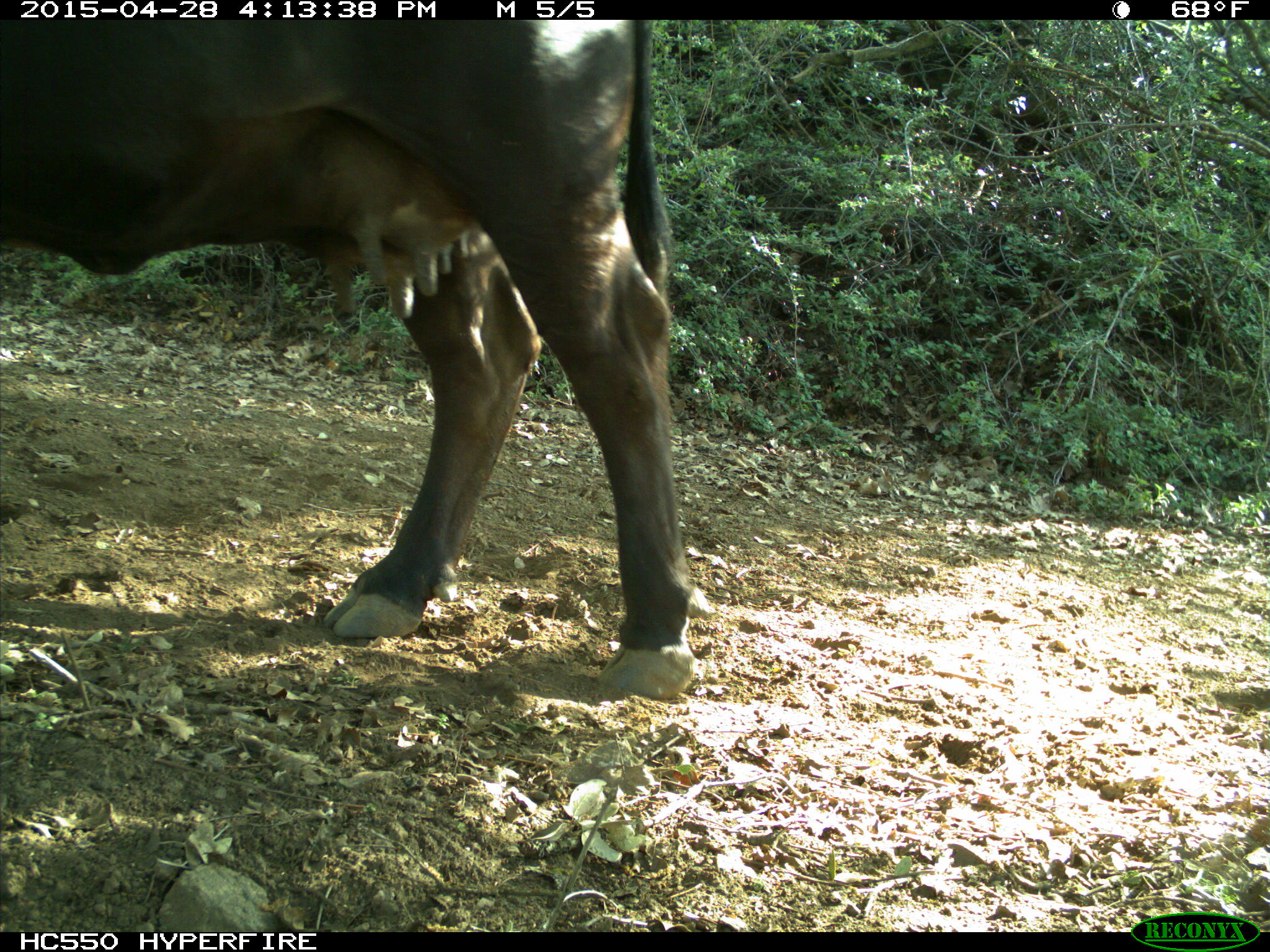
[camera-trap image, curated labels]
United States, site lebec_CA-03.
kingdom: Animalia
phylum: Chordata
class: Mammalia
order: Artiodactyla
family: Bovidae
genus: Bos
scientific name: Bos taurus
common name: domestic cow